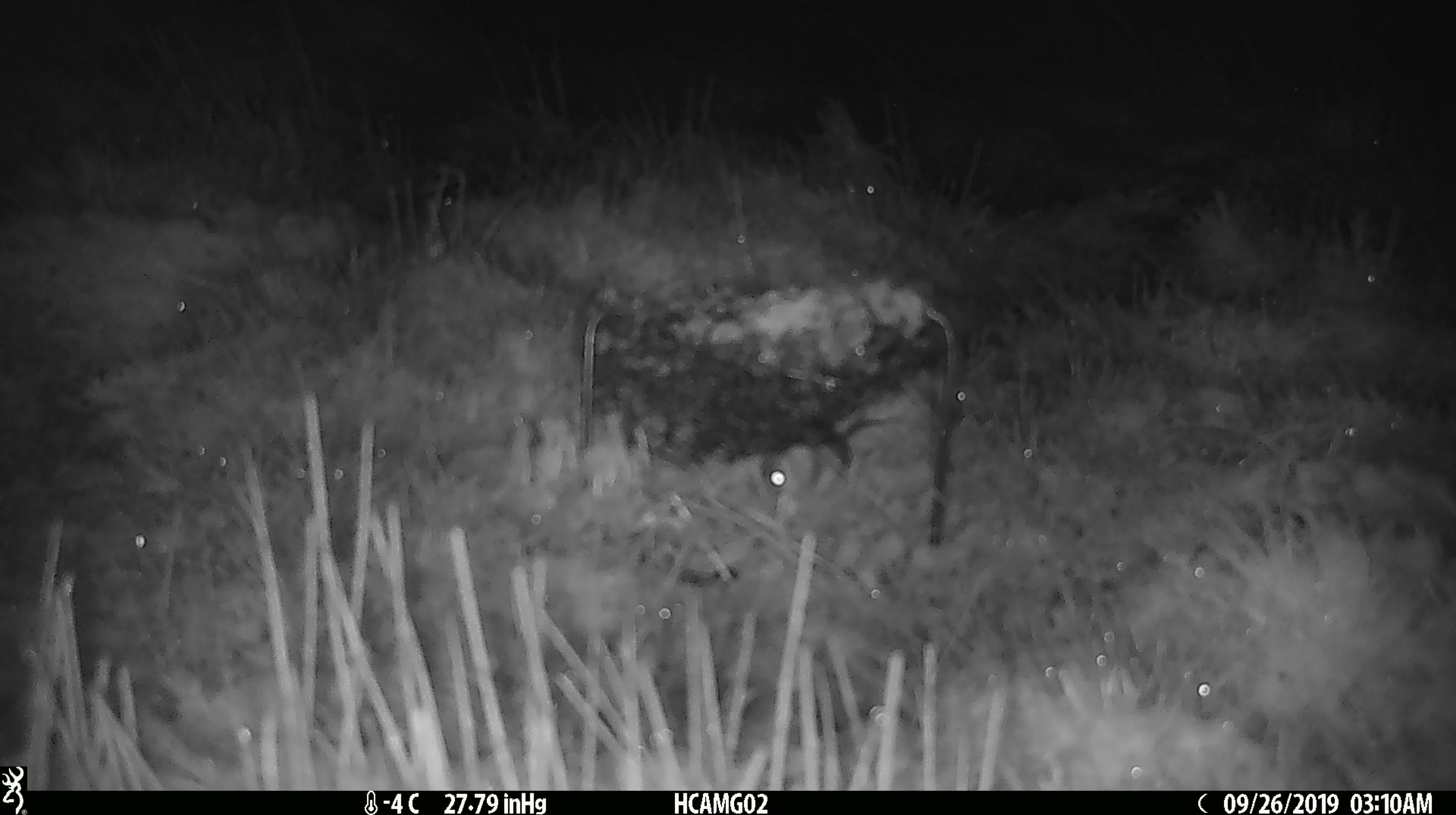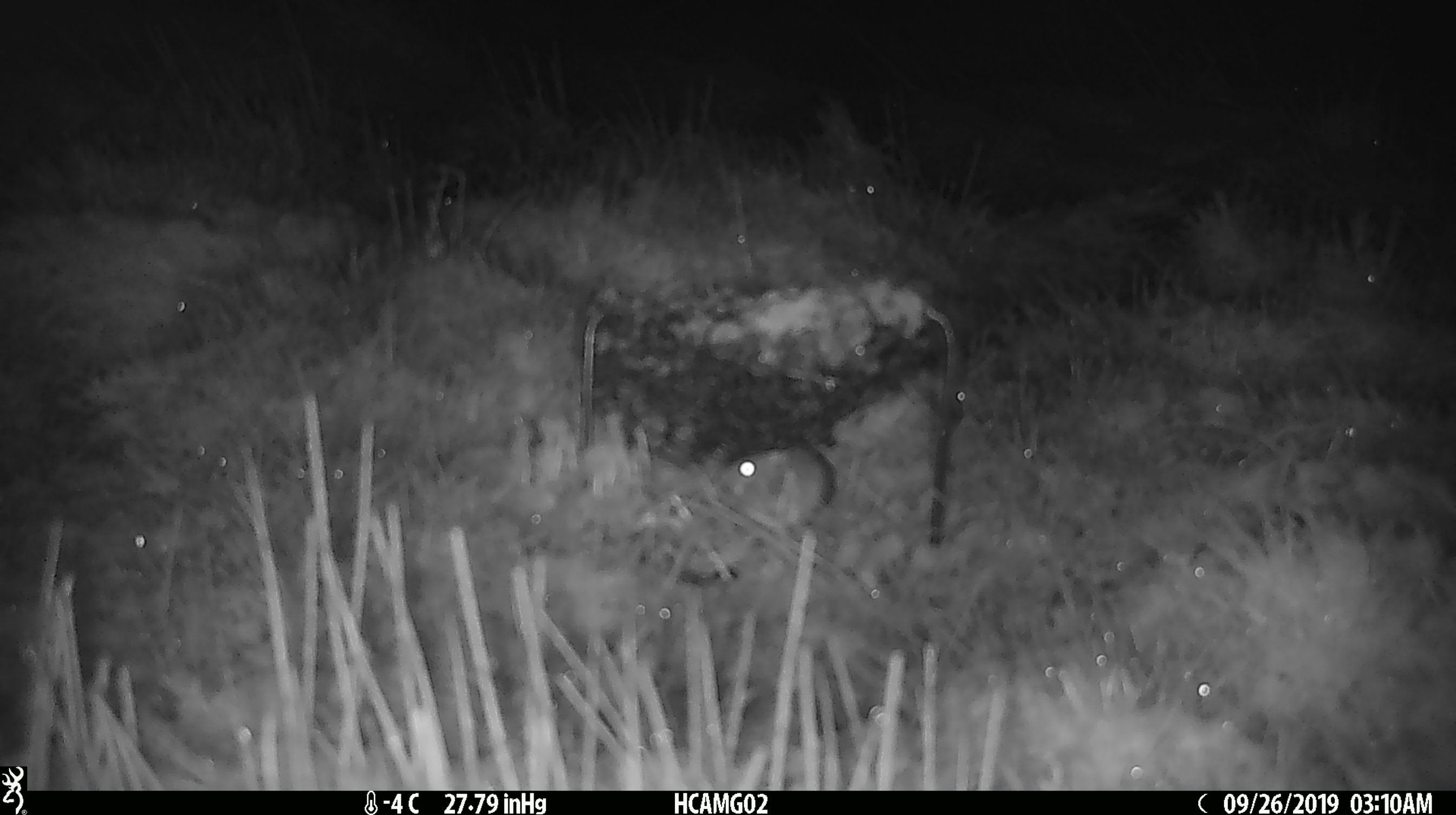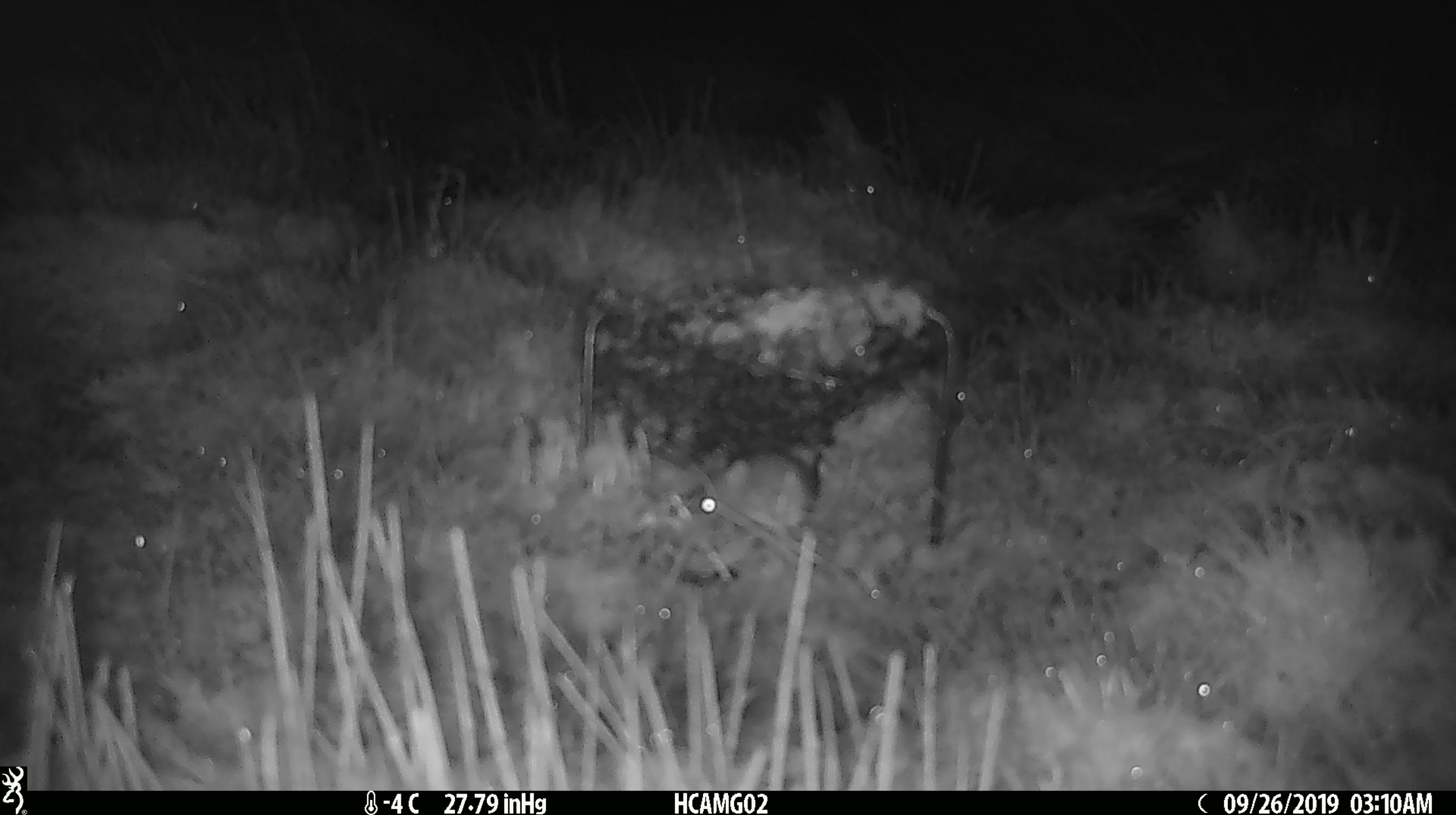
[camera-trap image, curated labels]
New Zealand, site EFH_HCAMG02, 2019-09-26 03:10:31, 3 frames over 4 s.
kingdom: Animalia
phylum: Chordata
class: Mammalia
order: Rodentia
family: Muridae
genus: Mus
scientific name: Mus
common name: mouse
Mouse (Mus).